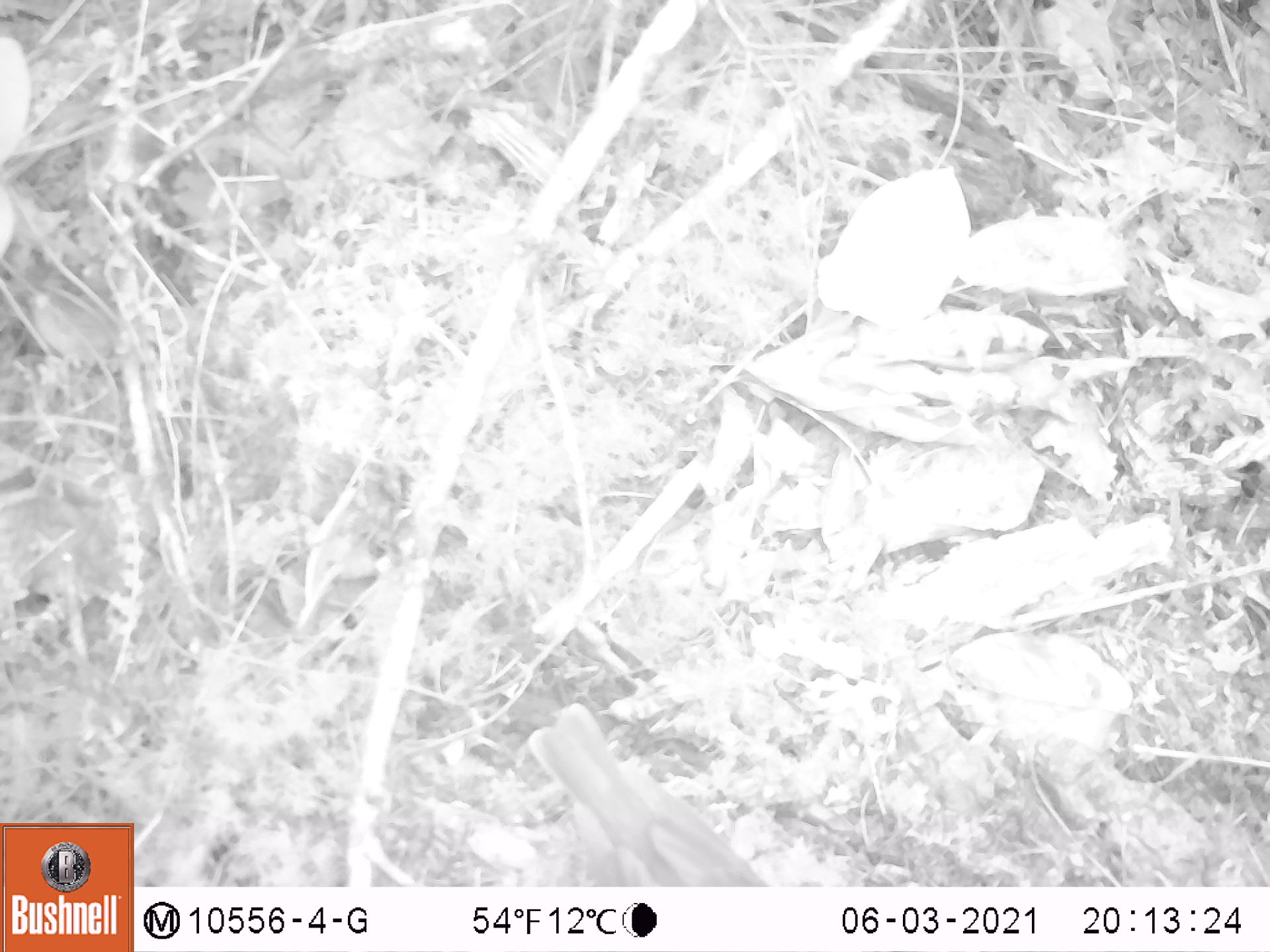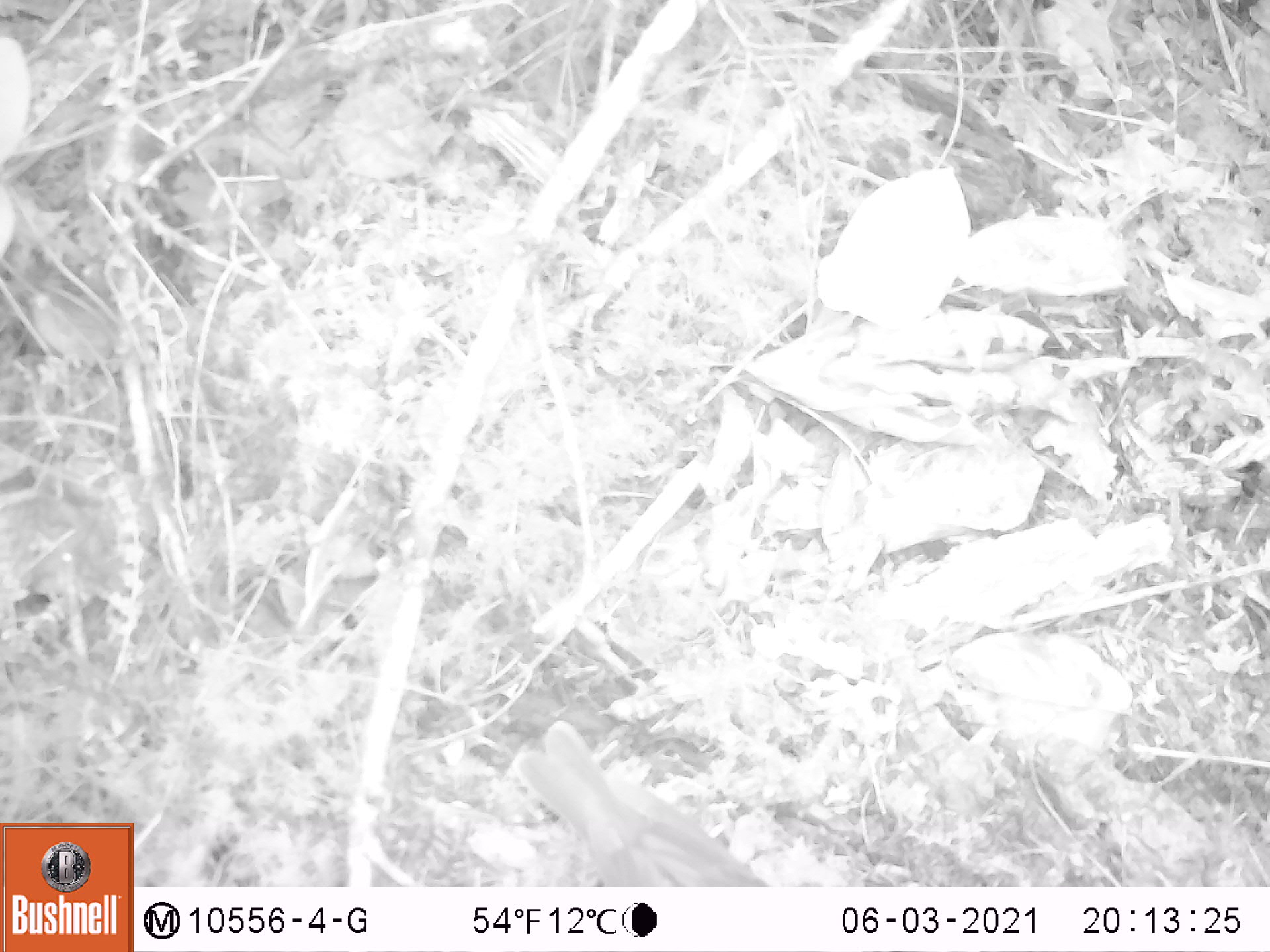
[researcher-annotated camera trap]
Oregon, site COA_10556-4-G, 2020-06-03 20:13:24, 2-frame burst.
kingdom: Animalia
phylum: Chordata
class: Aves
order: Passeriformes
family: Turdidae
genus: Catharus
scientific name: Catharus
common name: brown thrushes and nightingale-thrushes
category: catharus species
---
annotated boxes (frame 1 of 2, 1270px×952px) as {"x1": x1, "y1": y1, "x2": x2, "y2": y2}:
catharus species: {"x1": 532, "y1": 702, "x2": 770, "y2": 884}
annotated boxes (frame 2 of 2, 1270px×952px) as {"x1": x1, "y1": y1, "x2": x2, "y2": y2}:
catharus species: {"x1": 521, "y1": 725, "x2": 762, "y2": 883}